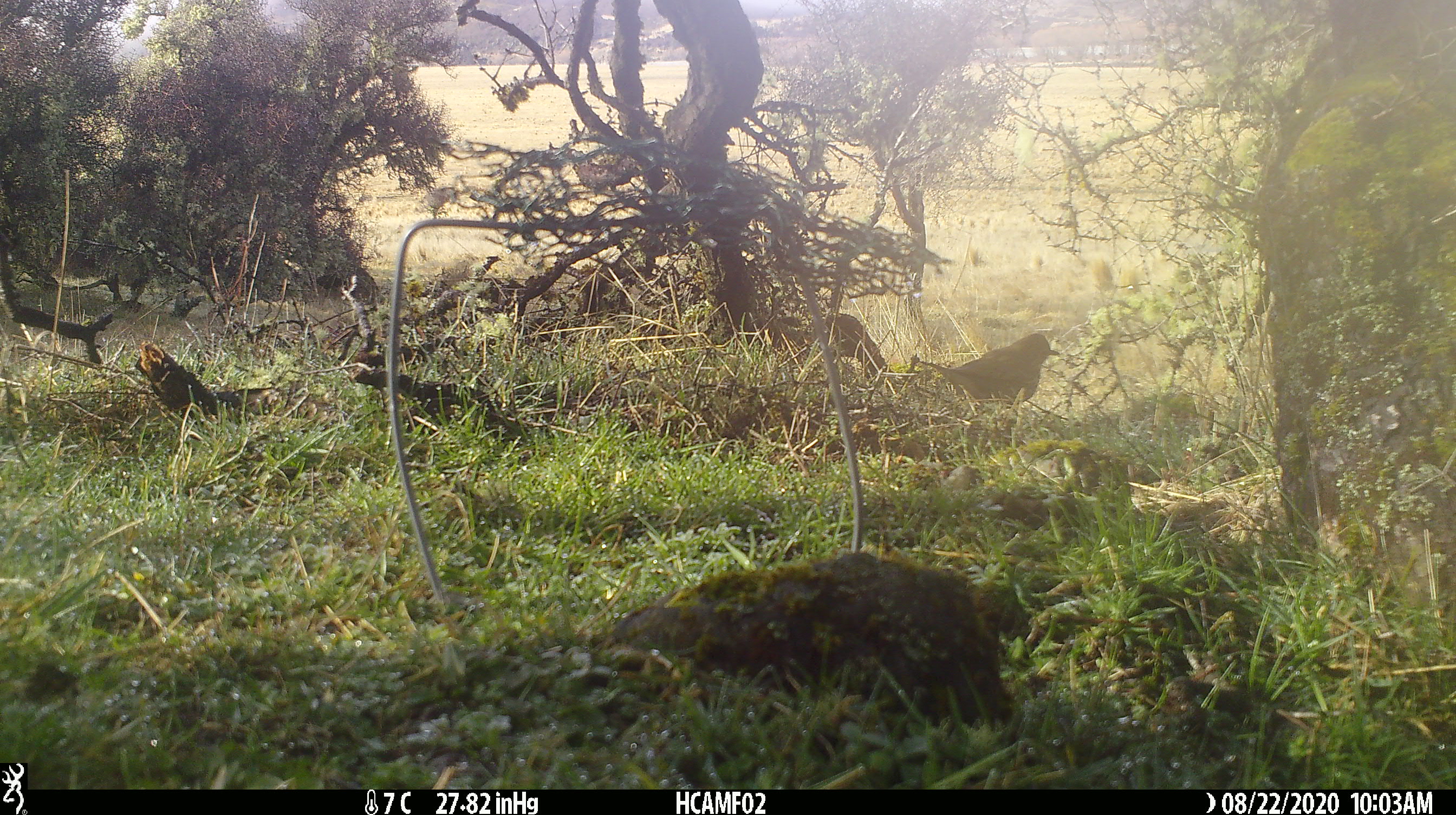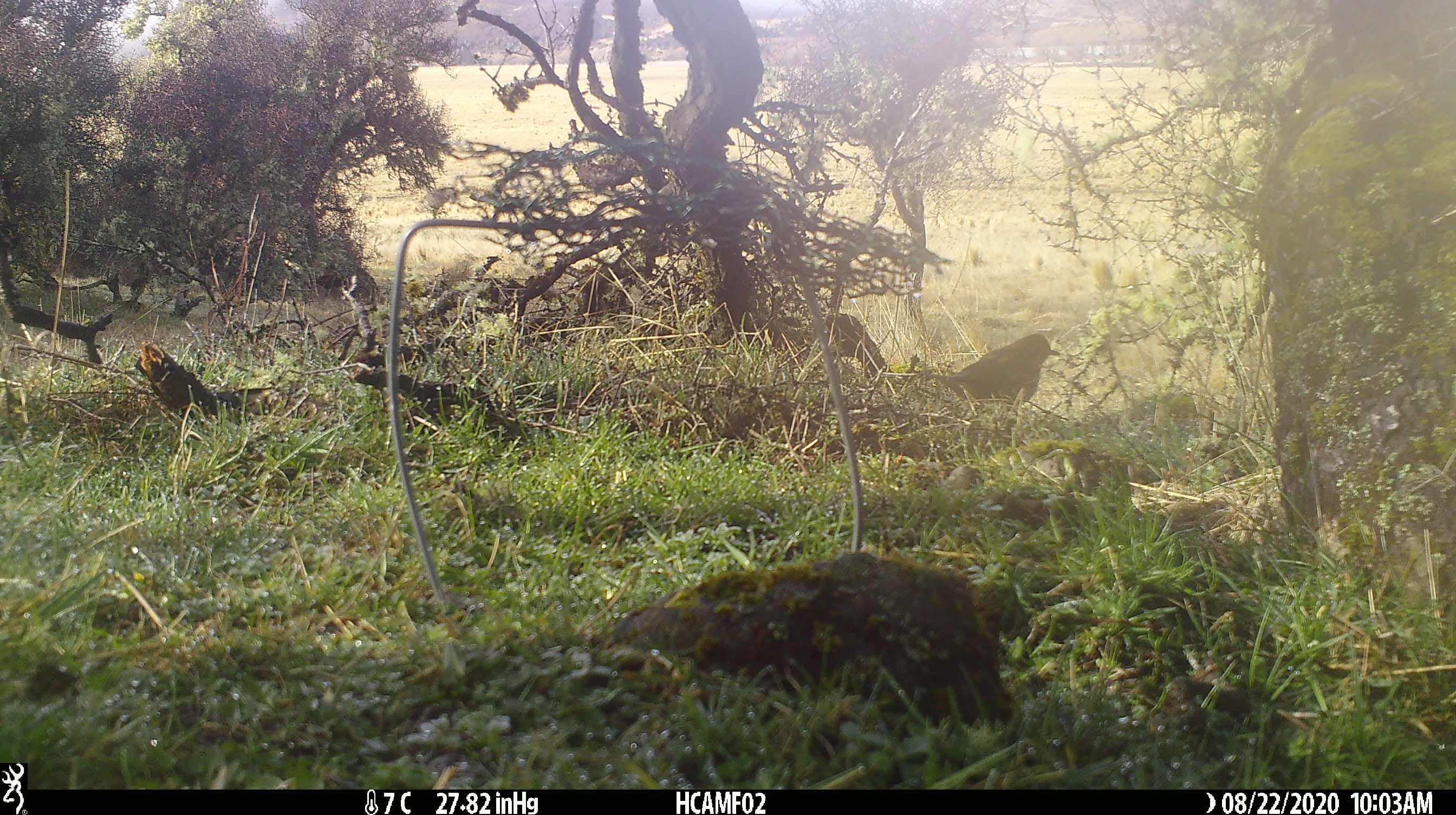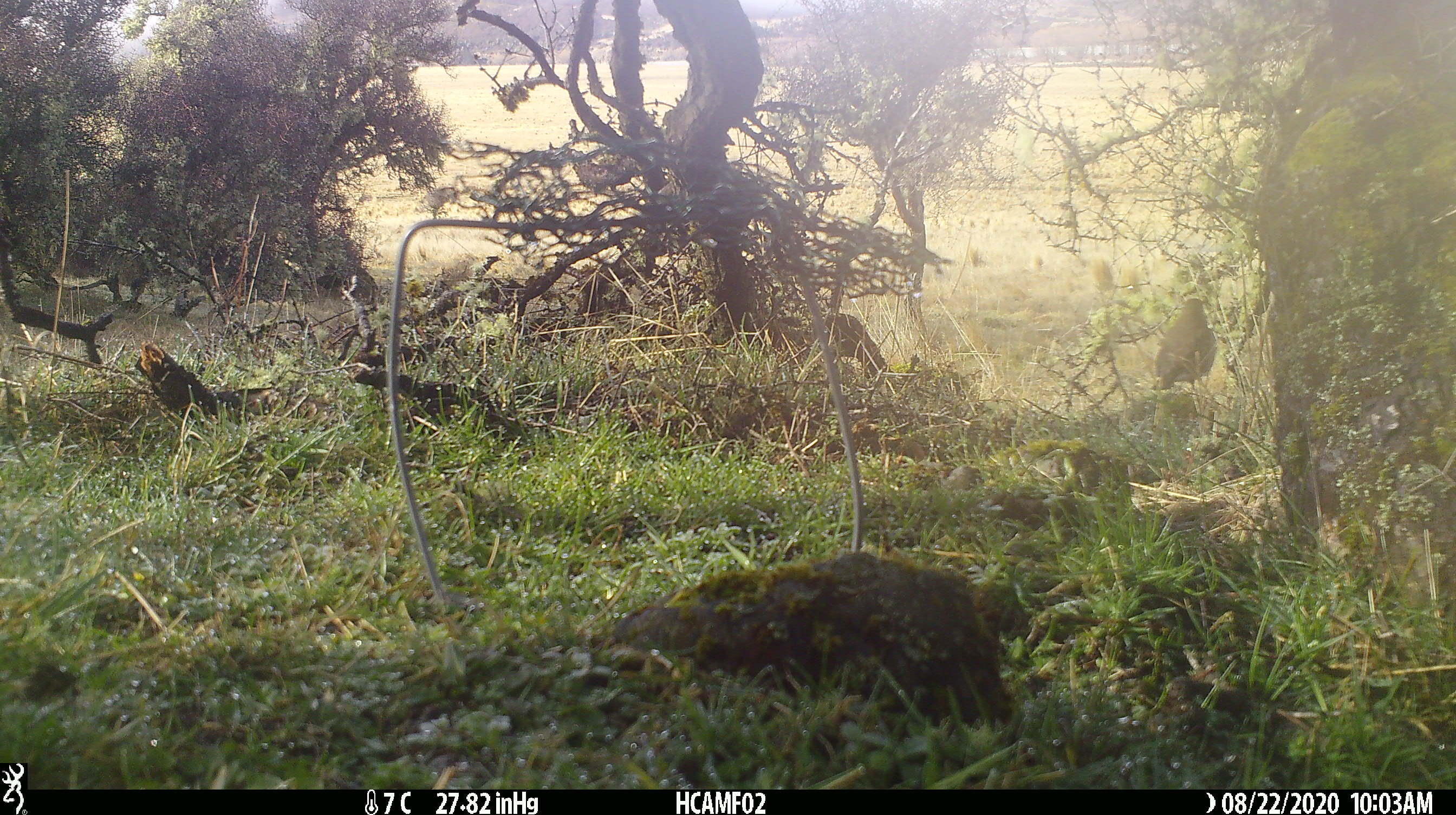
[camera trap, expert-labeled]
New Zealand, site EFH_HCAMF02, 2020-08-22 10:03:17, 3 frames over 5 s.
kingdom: Animalia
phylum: Chordata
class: Aves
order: Passeriformes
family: Turdidae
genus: Turdus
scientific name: Turdus philomelos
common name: song thrush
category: thrush